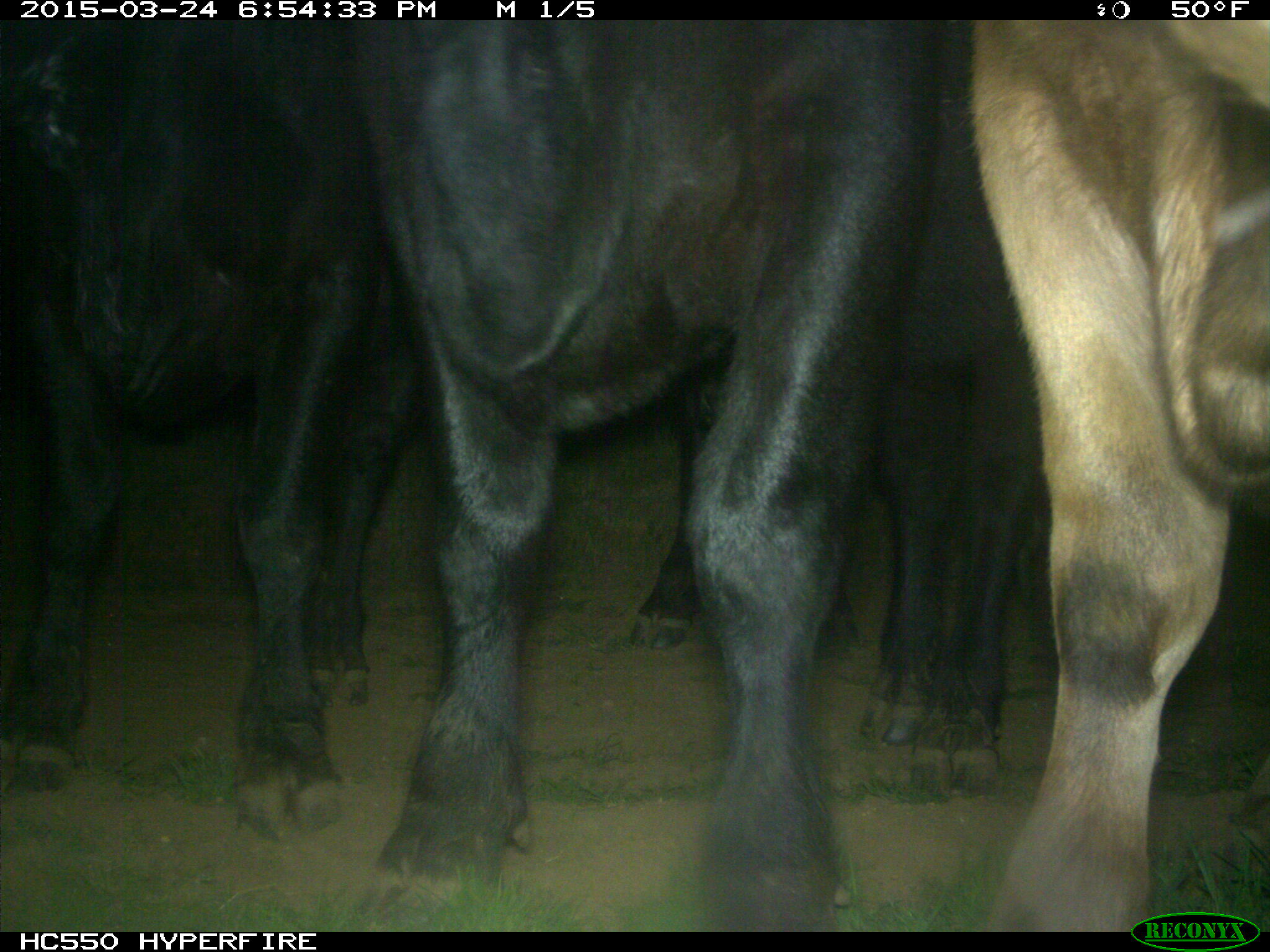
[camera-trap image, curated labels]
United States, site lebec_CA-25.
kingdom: Animalia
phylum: Chordata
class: Mammalia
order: Artiodactyla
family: Bovidae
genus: Bos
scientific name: Bos taurus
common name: domestic cow